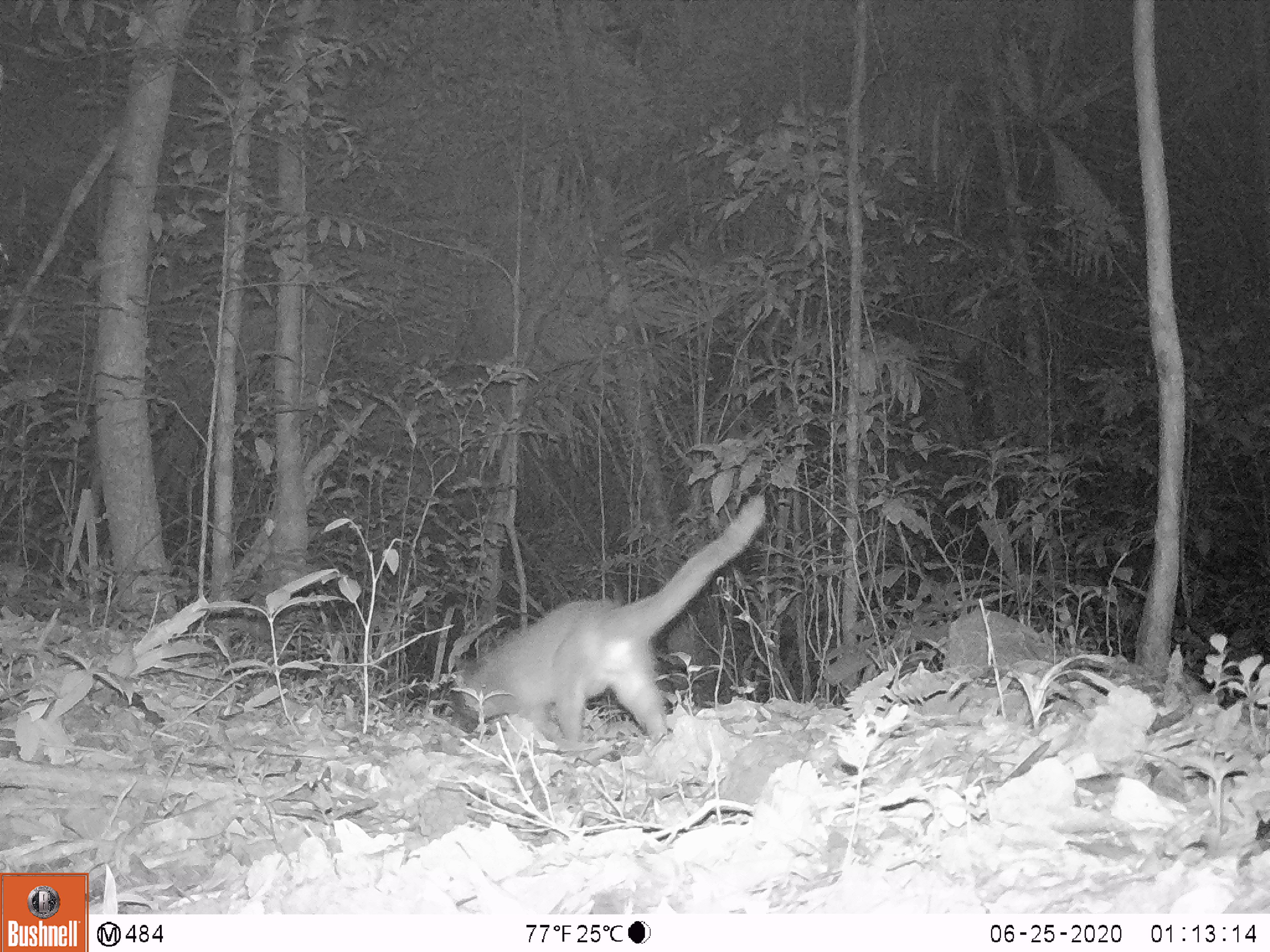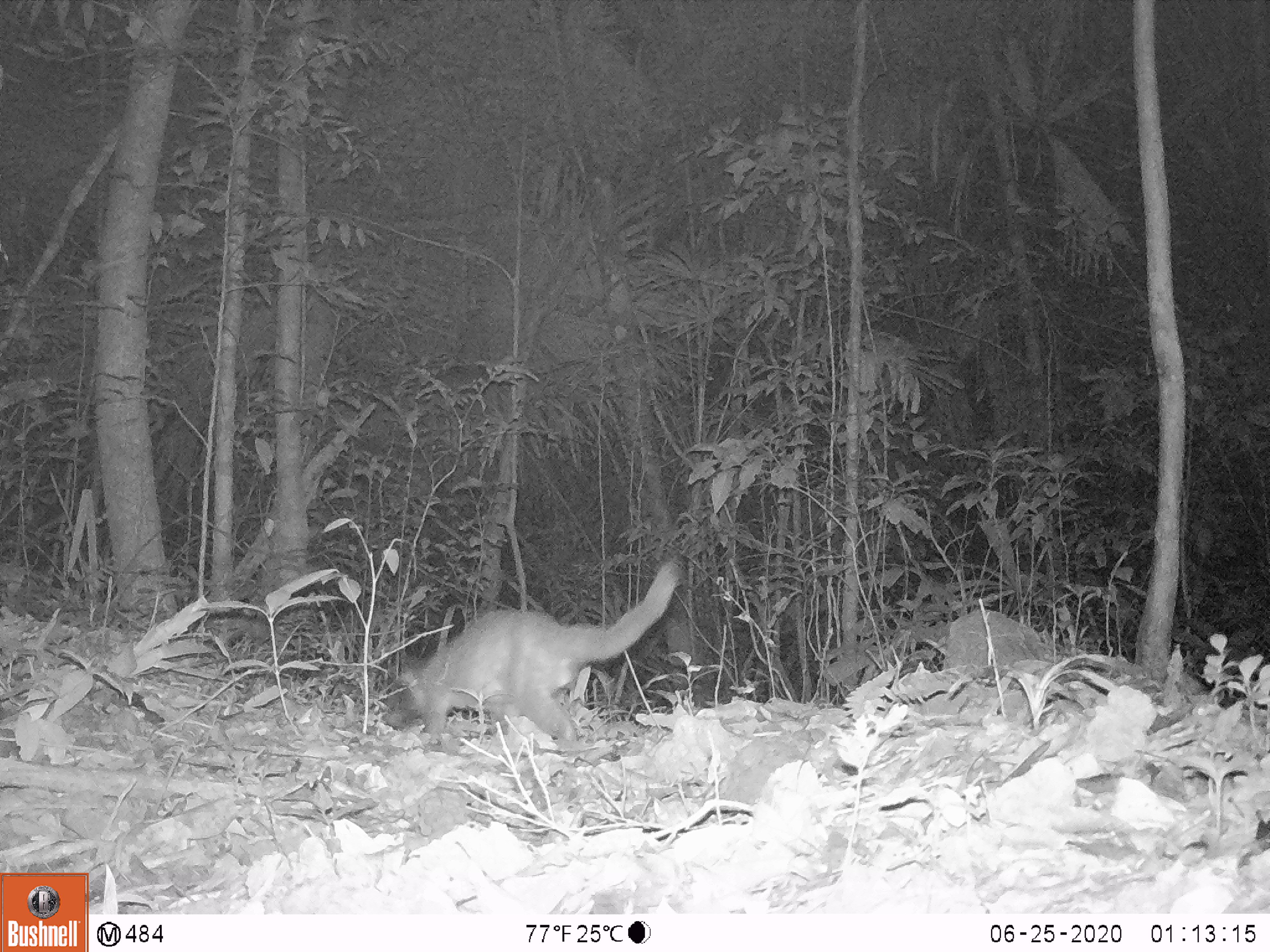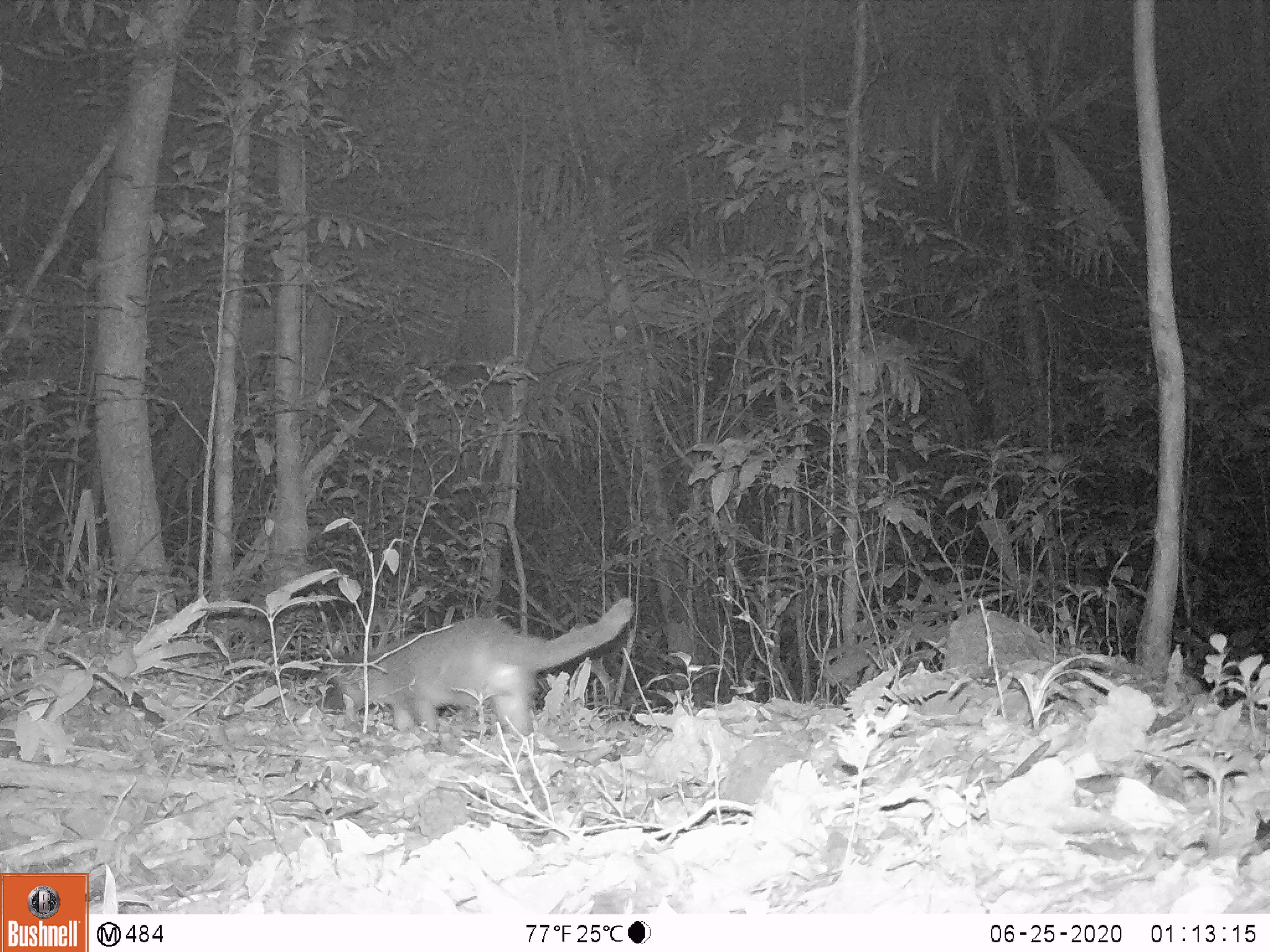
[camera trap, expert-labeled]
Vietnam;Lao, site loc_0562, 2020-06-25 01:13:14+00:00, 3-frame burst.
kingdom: Animalia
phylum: Chordata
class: Mammalia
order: Carnivora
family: Viverridae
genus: Paguma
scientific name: Paguma larvata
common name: masked palm civet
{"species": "masked palm civet (Paguma larvata)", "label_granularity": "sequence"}